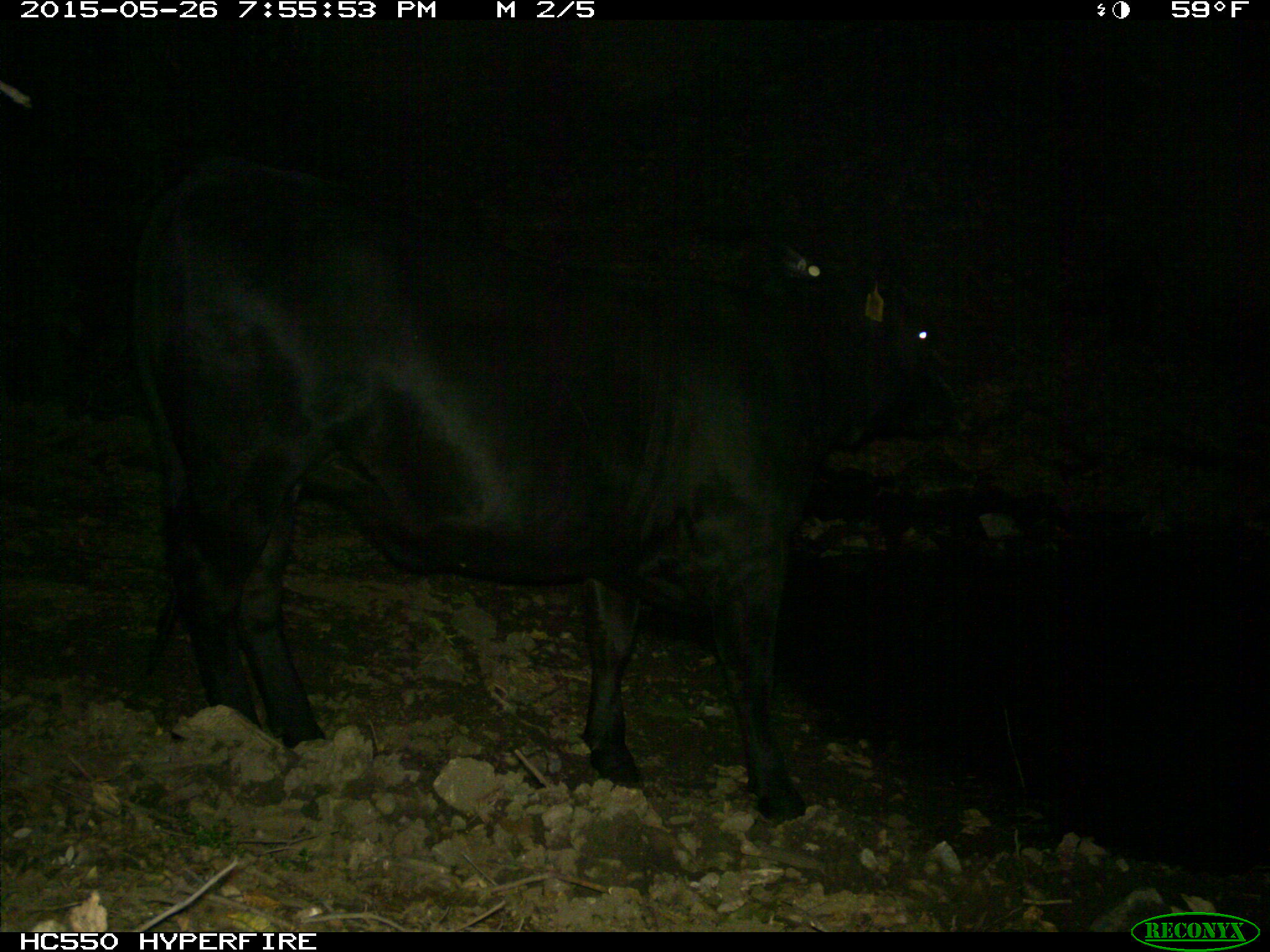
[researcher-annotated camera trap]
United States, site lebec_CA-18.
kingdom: Animalia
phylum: Chordata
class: Mammalia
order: Artiodactyla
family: Bovidae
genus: Bos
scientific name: Bos taurus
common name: domestic cow